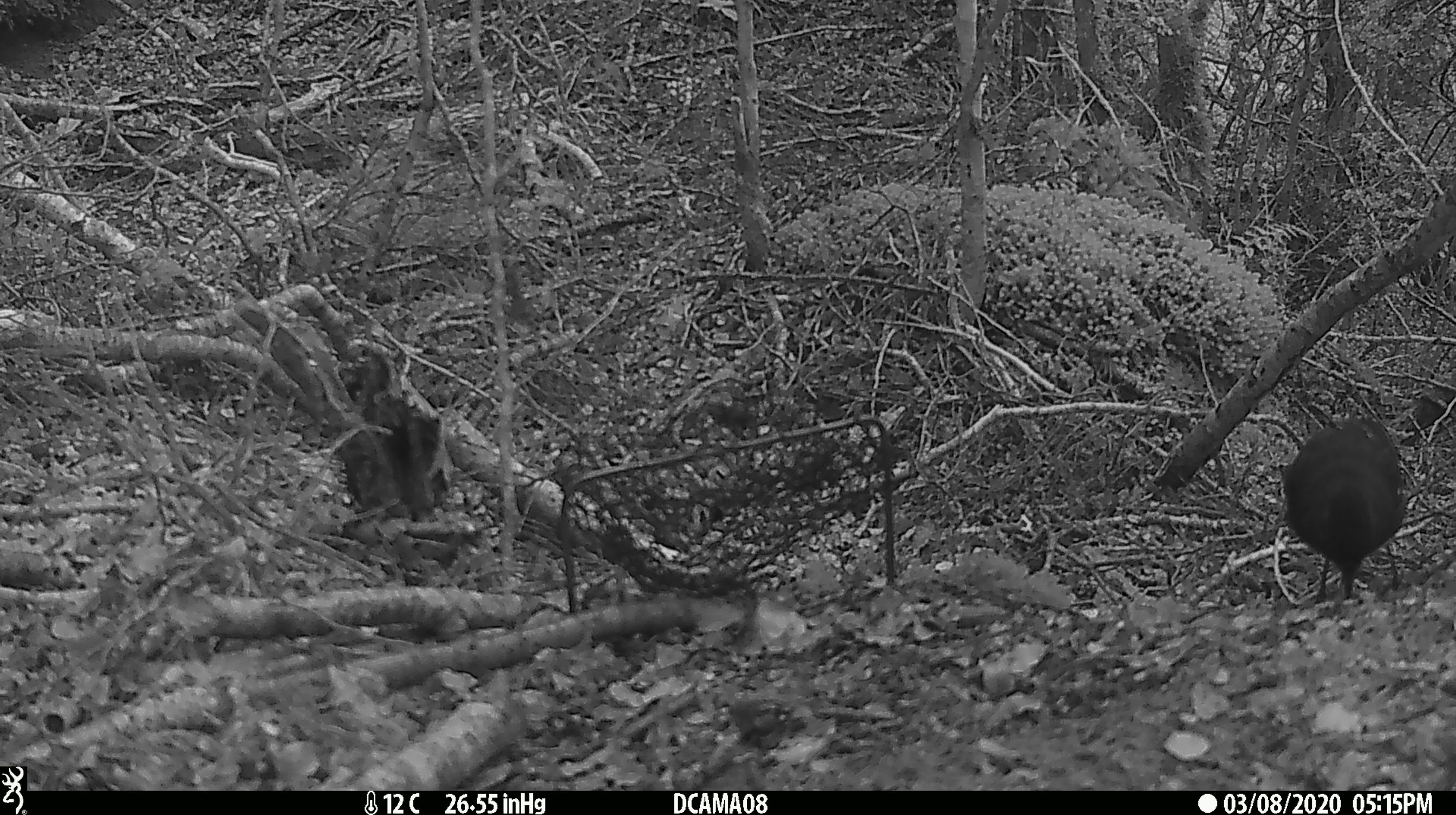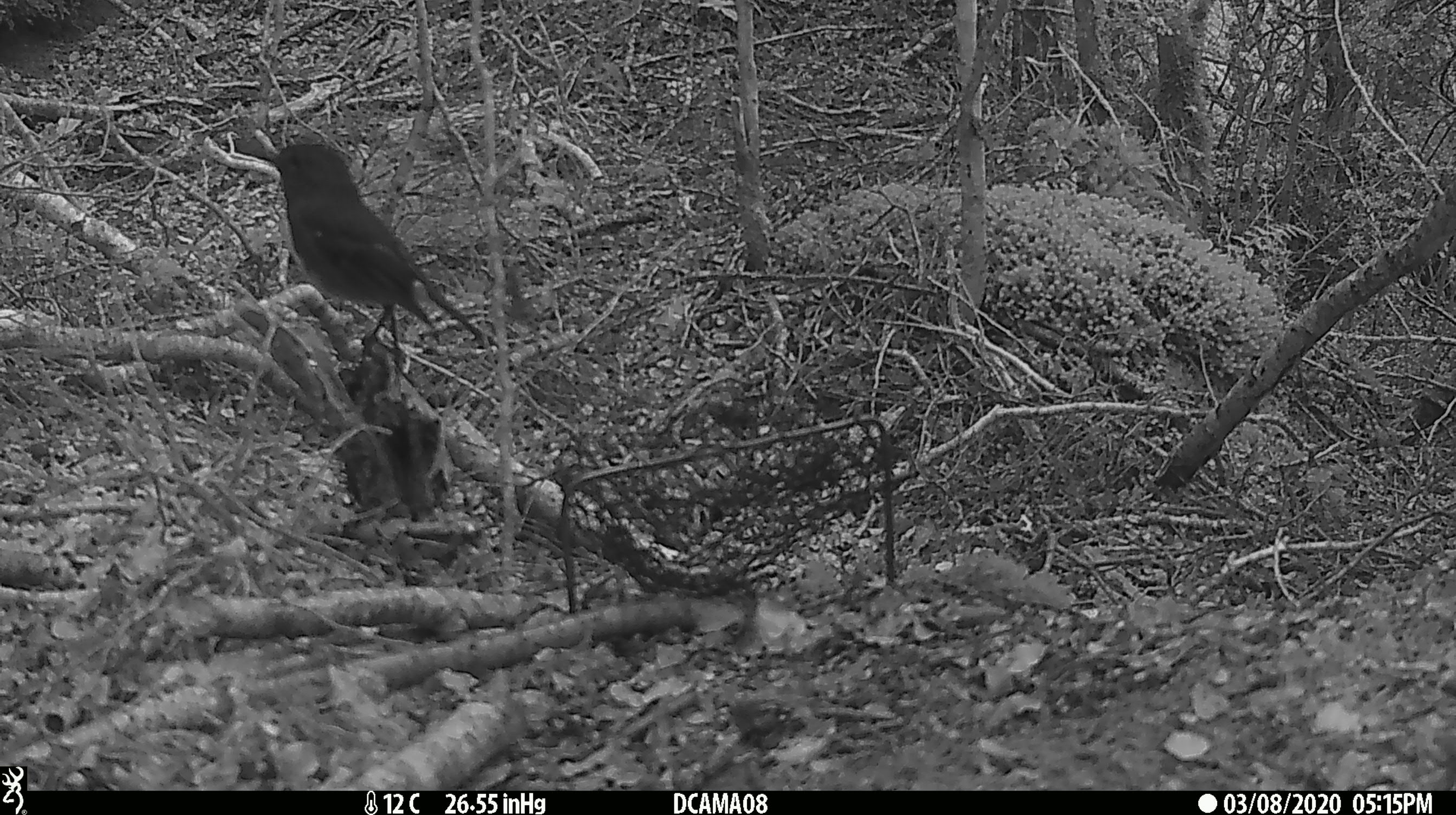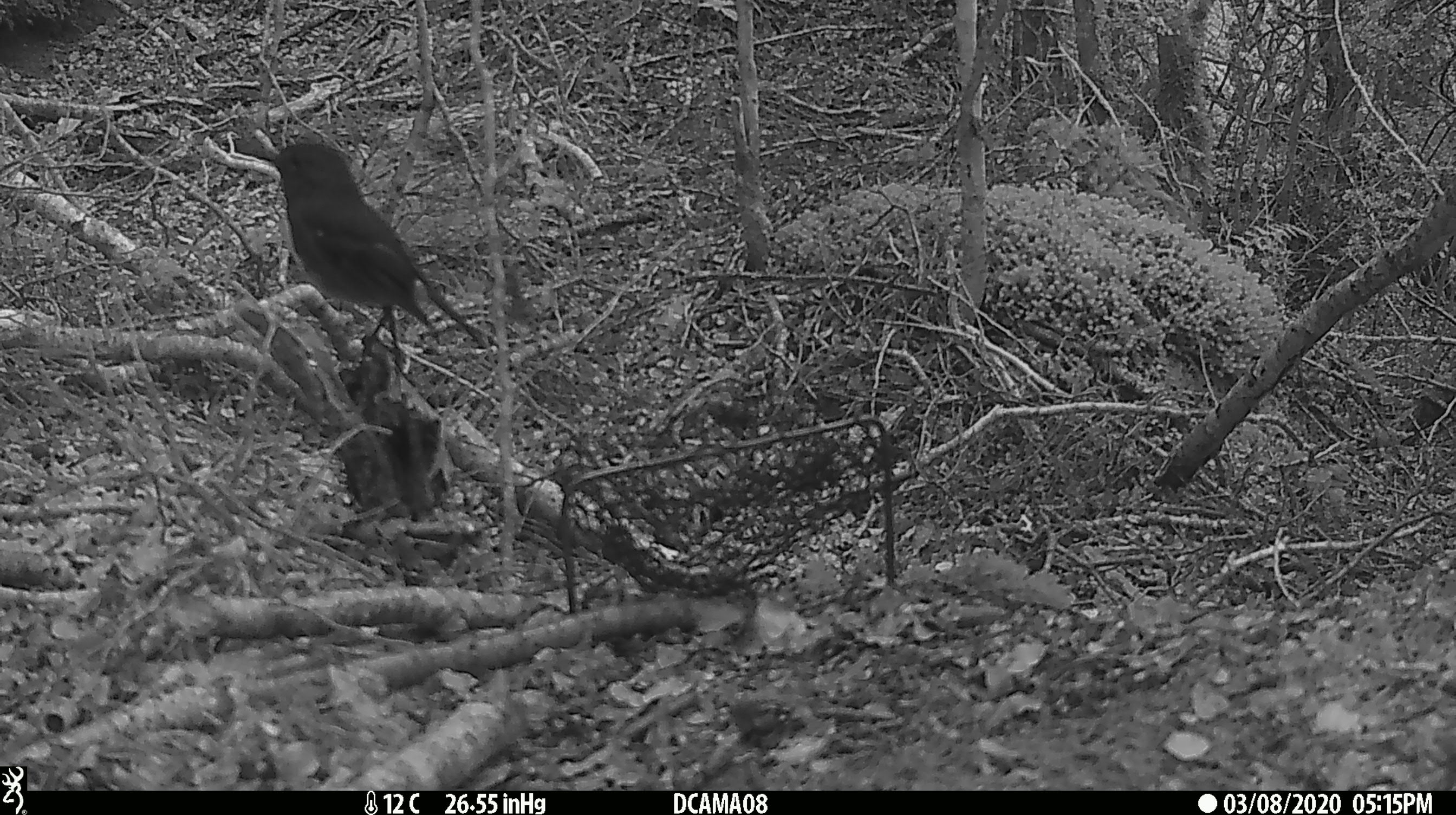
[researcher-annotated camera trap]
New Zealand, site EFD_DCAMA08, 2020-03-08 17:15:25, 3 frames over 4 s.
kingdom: Animalia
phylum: Chordata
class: Aves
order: Passeriformes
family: Petroicidae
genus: Petroica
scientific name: Petroica australis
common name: new zealand robin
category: robin